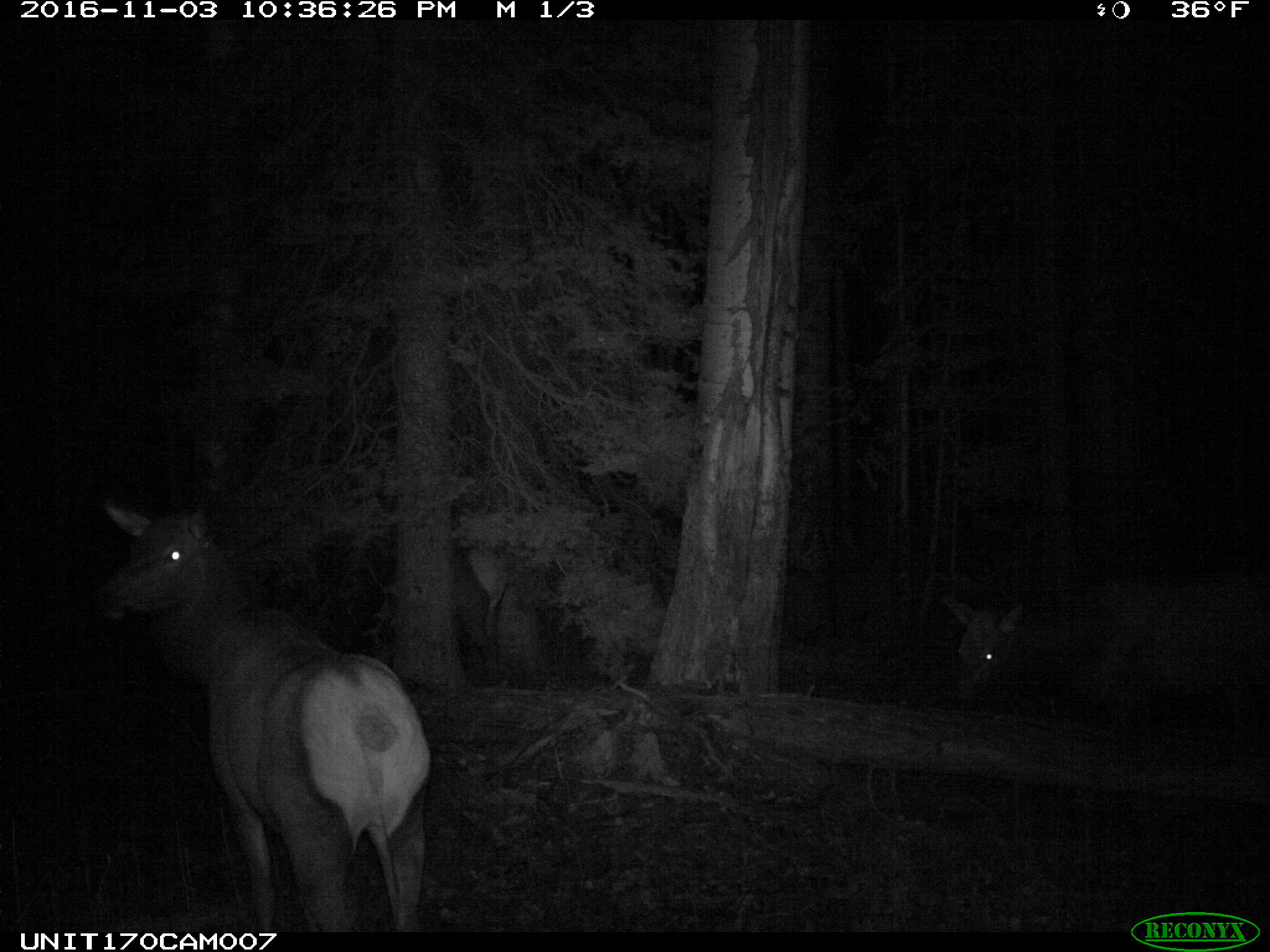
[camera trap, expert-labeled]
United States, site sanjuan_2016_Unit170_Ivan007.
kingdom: Animalia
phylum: Chordata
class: Mammalia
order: Artiodactyla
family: Cervidae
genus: Cervus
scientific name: Cervus elaphus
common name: red deer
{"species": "Cervus elaphus (red deer)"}